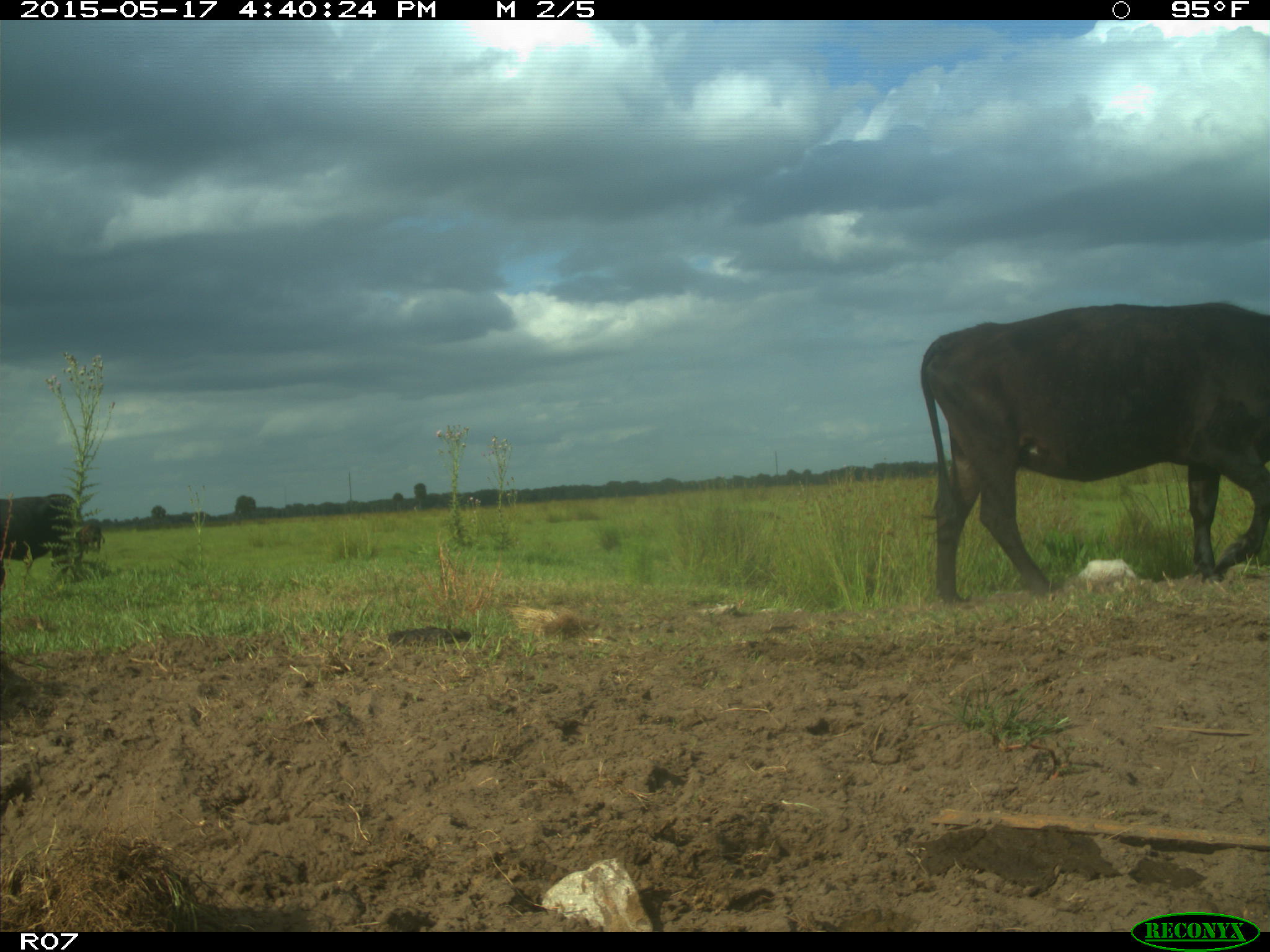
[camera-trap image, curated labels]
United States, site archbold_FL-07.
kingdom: Animalia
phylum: Chordata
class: Mammalia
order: Artiodactyla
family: Bovidae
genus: Bos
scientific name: Bos taurus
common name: domestic cow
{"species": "Bos taurus (domestic cow)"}